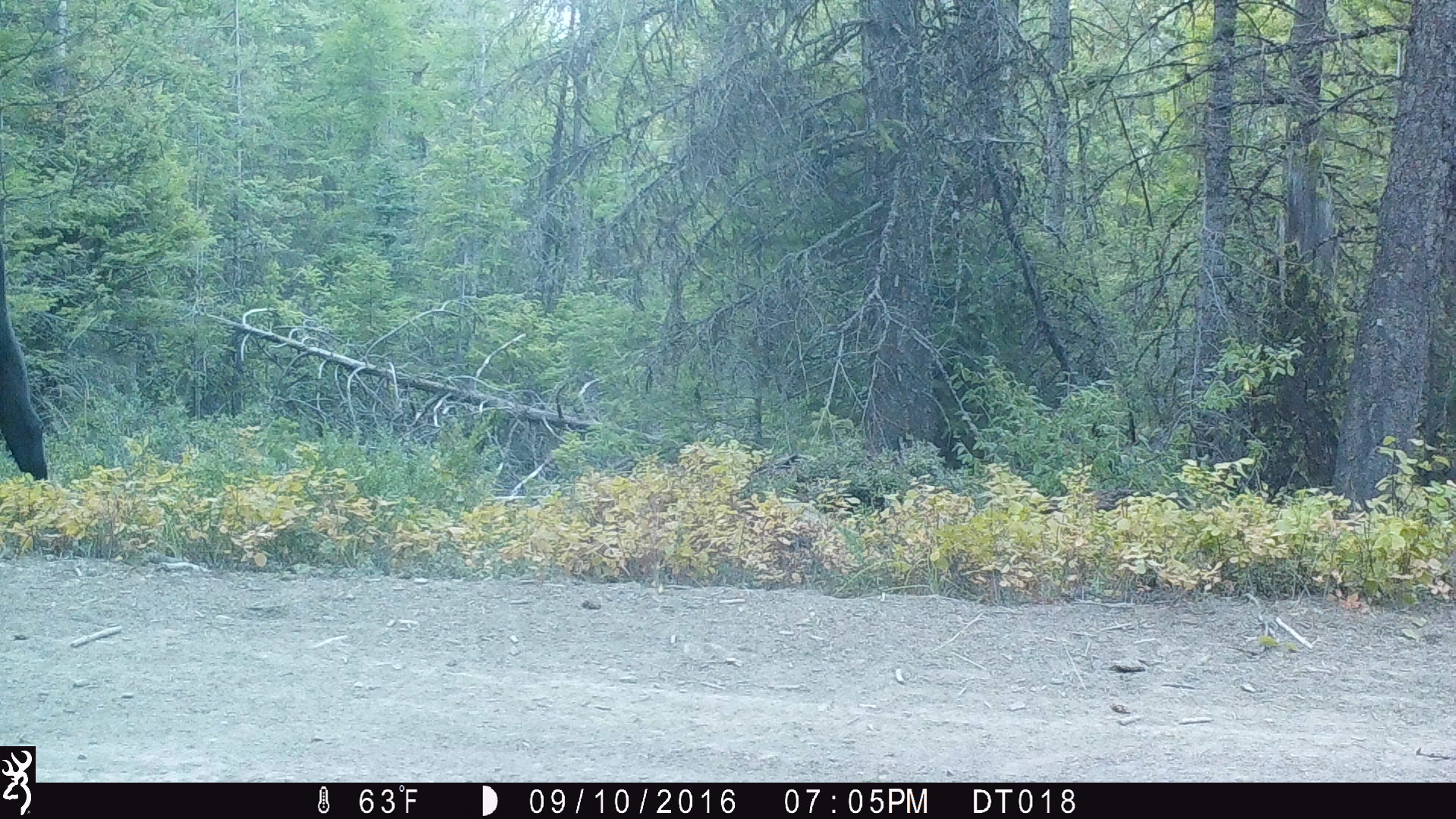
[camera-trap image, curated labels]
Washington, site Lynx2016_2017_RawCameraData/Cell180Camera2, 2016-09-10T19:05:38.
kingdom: Animalia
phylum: Chordata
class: Mammalia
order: Artiodactyla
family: Bovidae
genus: Bos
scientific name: Bos taurus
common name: domestic cattle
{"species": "domestic cattle (Bos taurus)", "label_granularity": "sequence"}